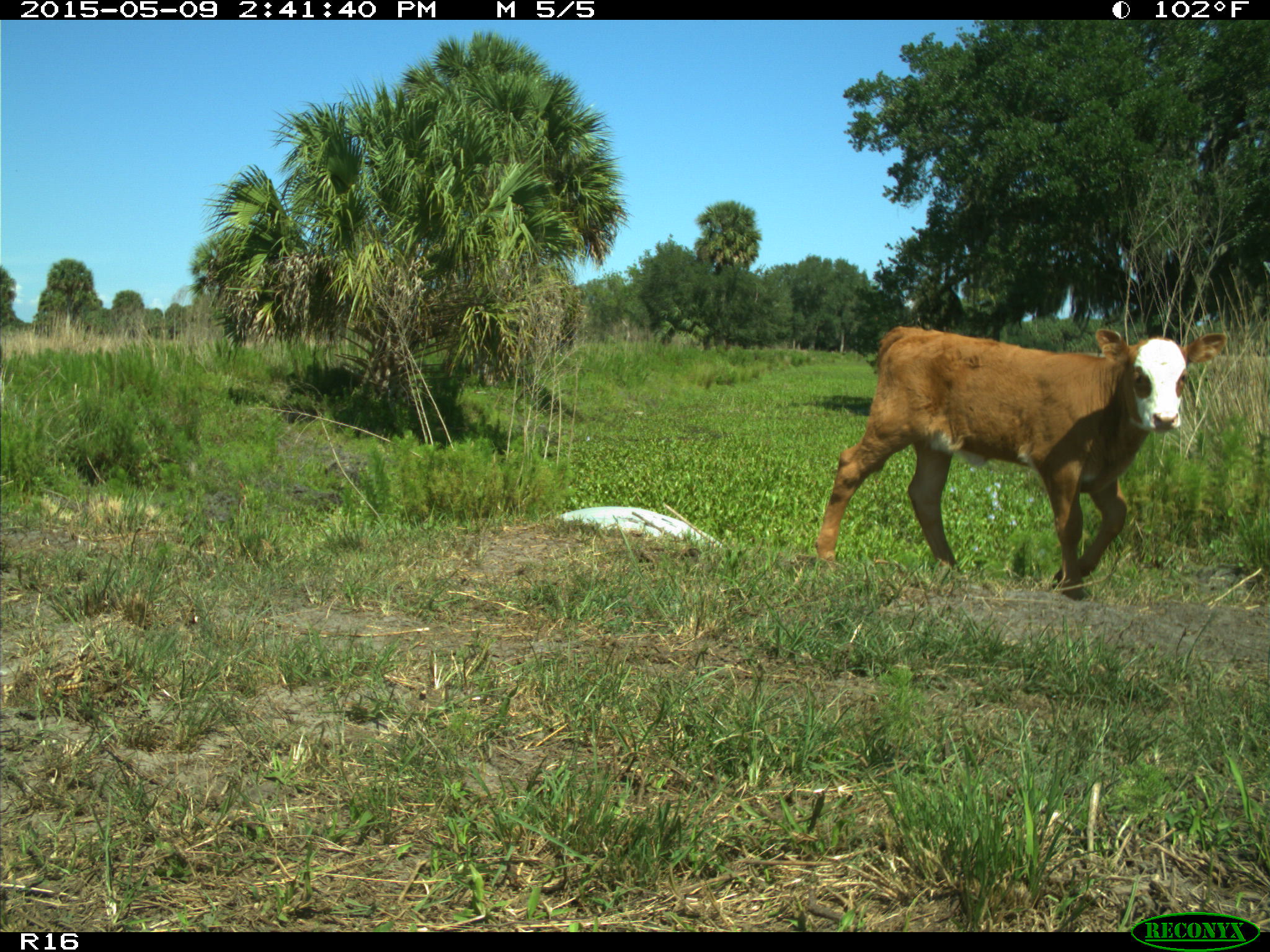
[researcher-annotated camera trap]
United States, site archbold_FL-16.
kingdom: Animalia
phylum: Chordata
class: Mammalia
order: Artiodactyla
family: Bovidae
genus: Bos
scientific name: Bos taurus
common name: domestic cow